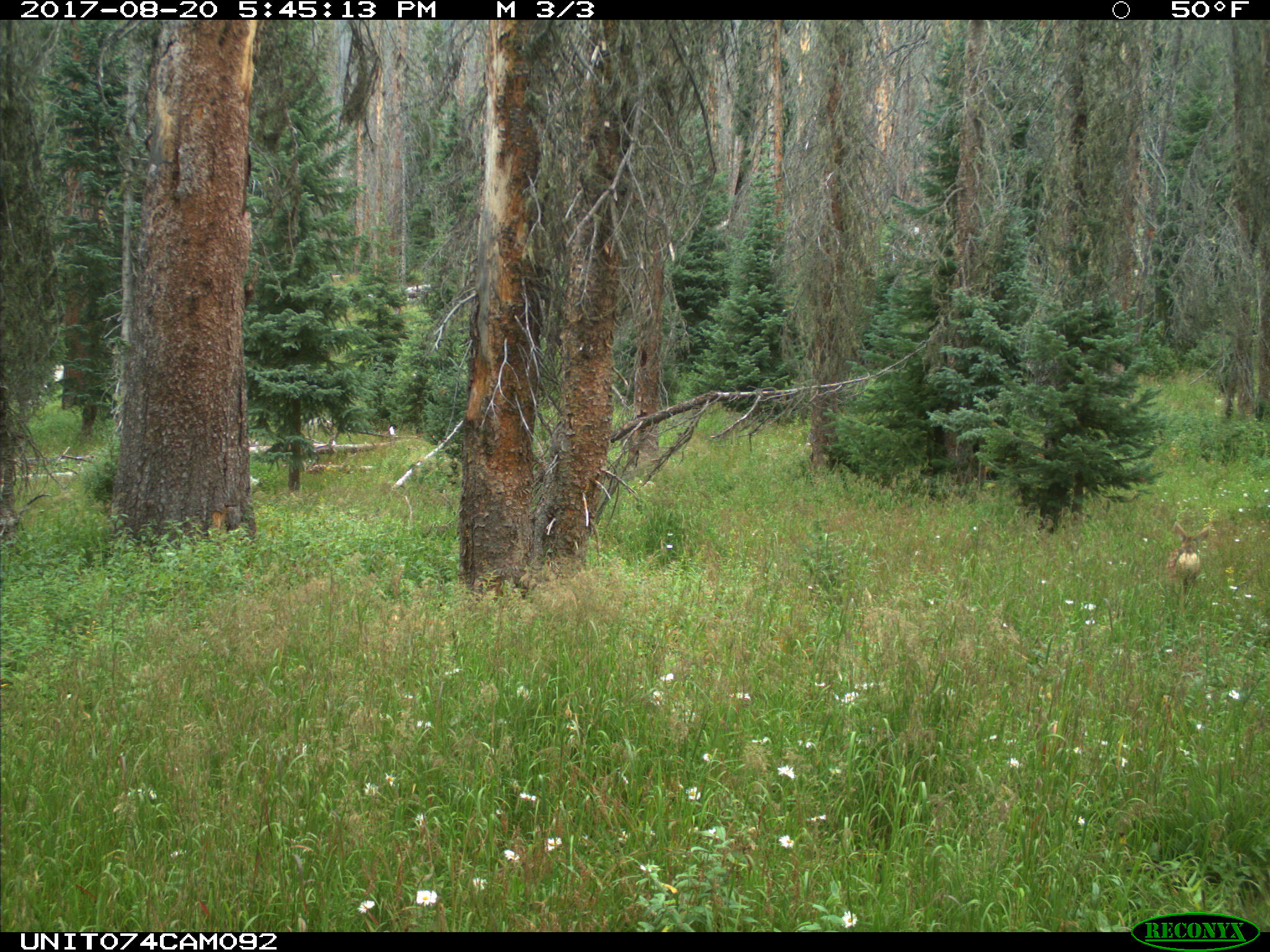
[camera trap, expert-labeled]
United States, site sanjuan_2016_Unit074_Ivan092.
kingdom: Animalia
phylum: Chordata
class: Mammalia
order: Artiodactyla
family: Cervidae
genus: Odocoileus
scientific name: Odocoileus hemionus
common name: mule deer